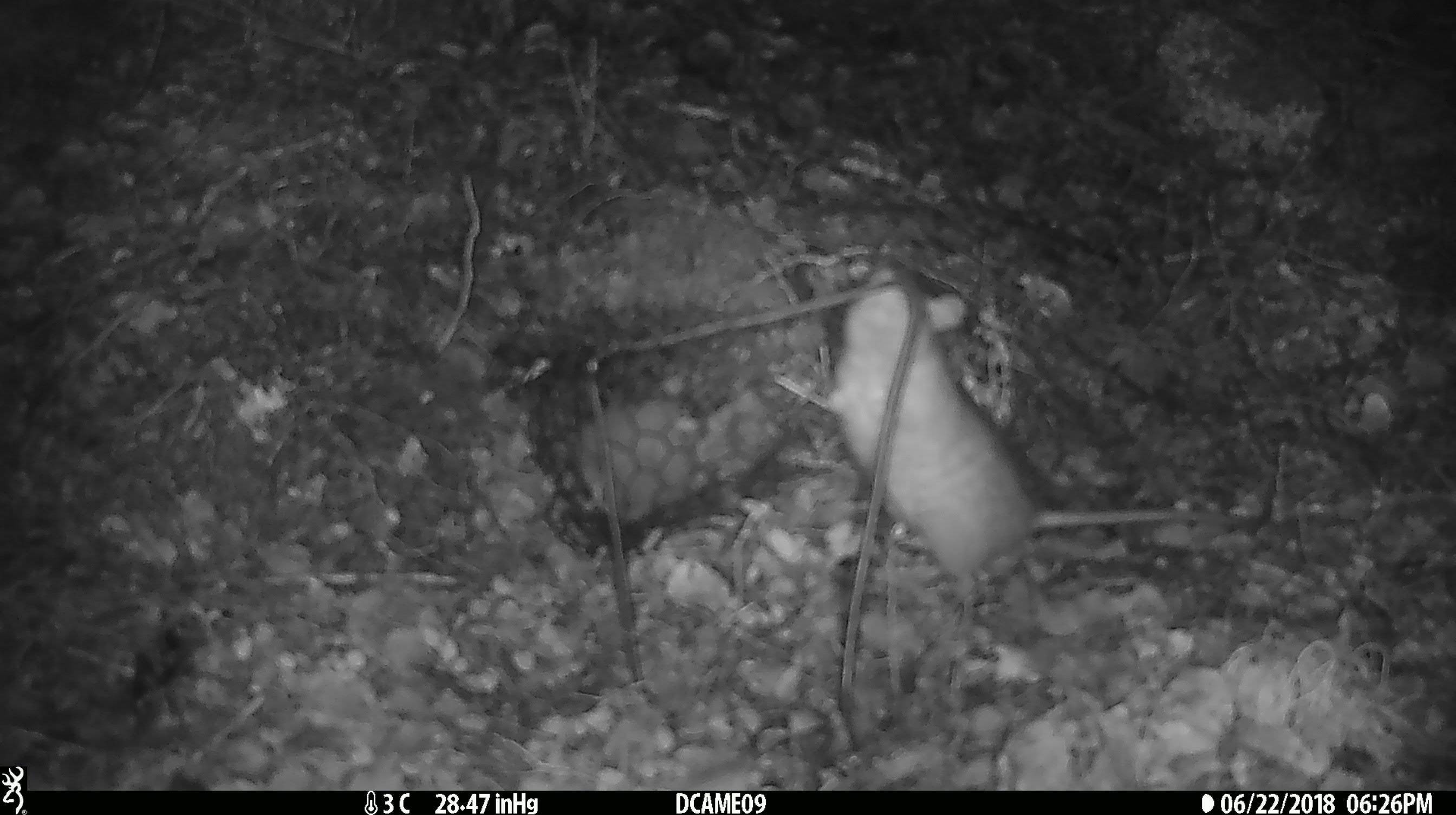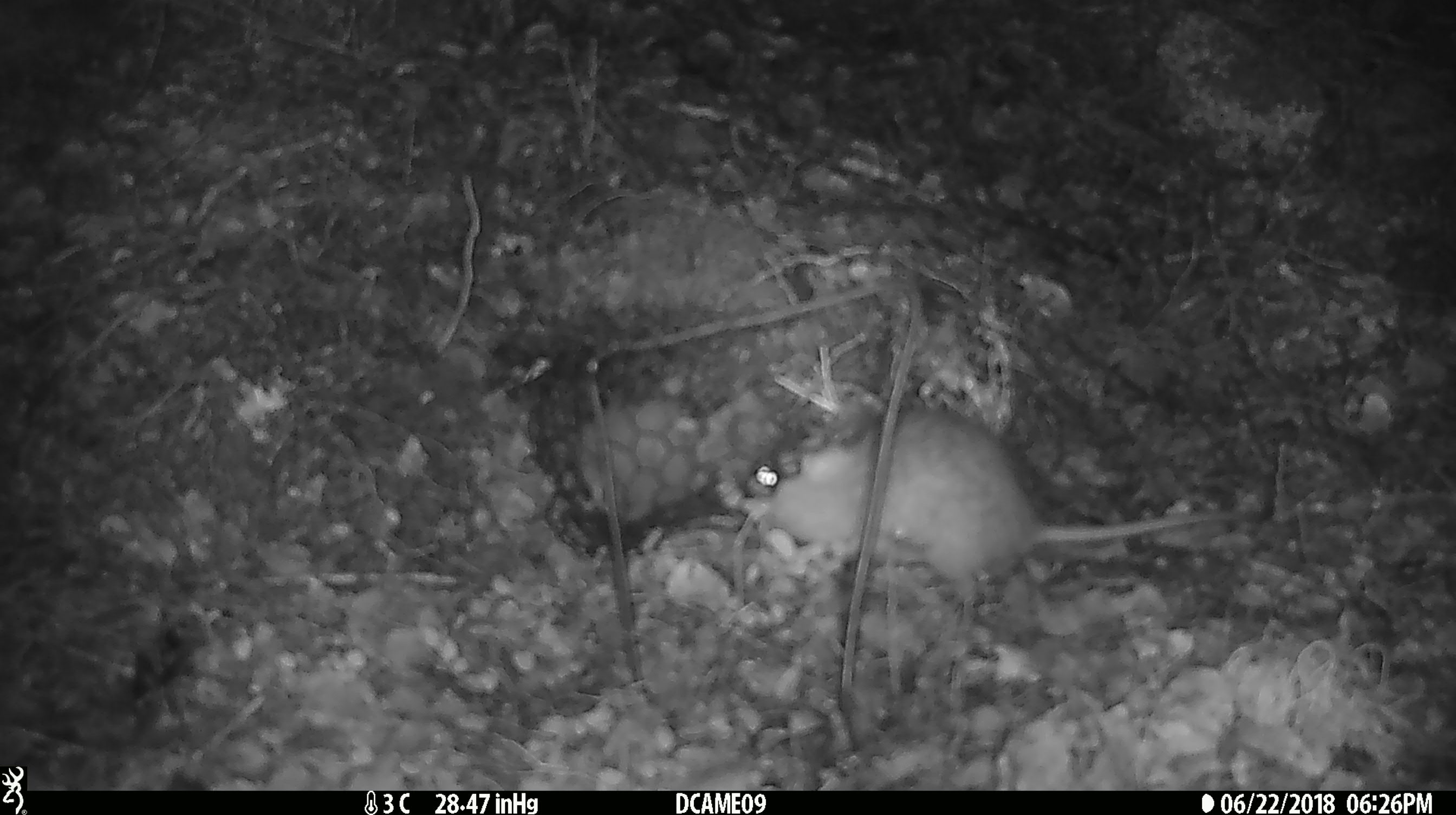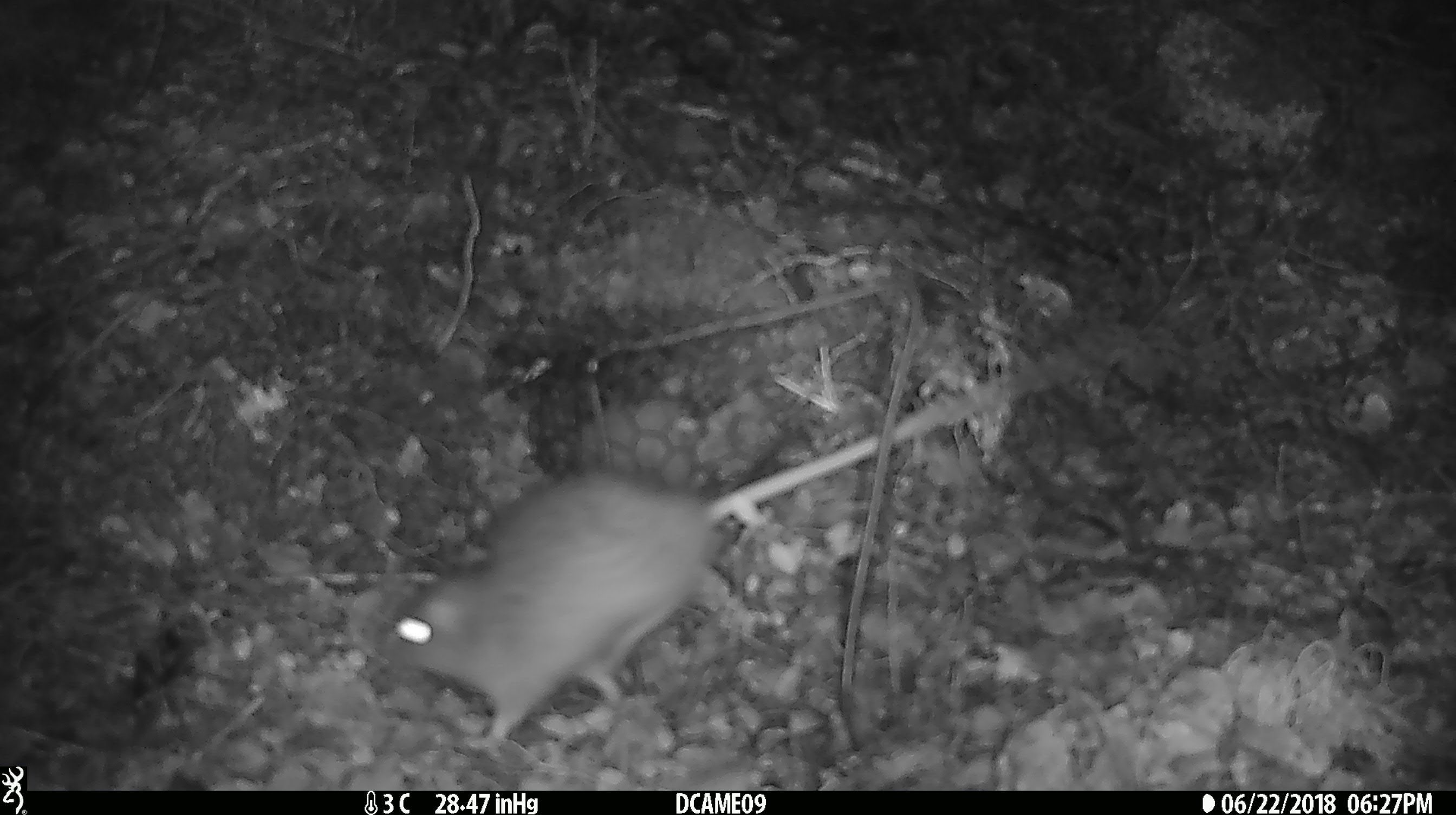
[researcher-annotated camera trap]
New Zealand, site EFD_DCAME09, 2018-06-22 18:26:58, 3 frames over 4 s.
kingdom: Animalia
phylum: Chordata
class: Mammalia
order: Rodentia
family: Muridae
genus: Rattus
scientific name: Rattus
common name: rat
Rat (Rattus).